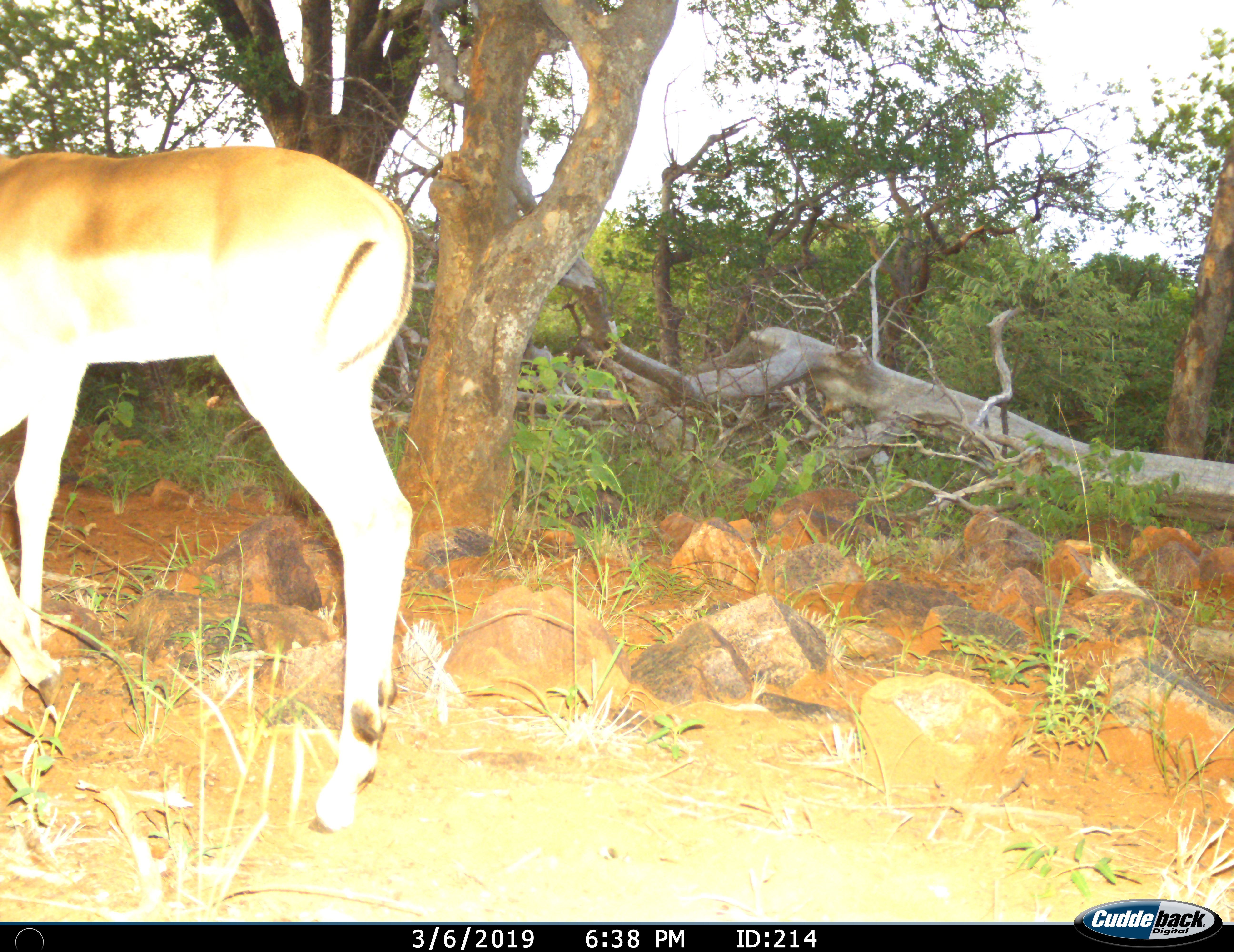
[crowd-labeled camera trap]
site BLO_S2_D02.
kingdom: Animalia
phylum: Chordata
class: Mammalia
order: Artiodactyla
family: Bovidae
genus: Aepyceros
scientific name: Aepyceros melampus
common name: impala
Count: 1.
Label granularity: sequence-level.